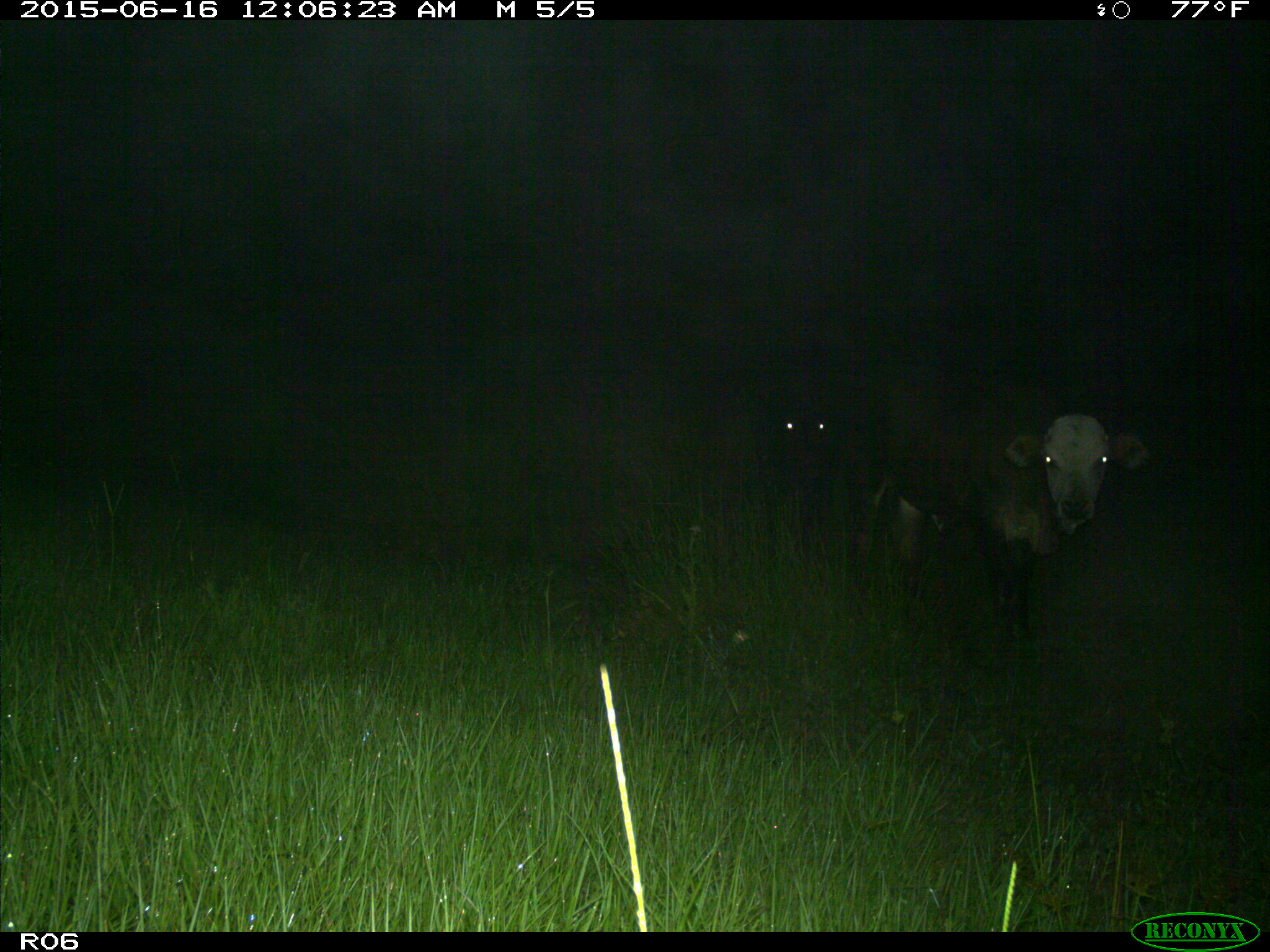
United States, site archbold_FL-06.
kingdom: Animalia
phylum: Chordata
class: Mammalia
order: Artiodactyla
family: Bovidae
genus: Bos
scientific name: Bos taurus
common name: domestic cow